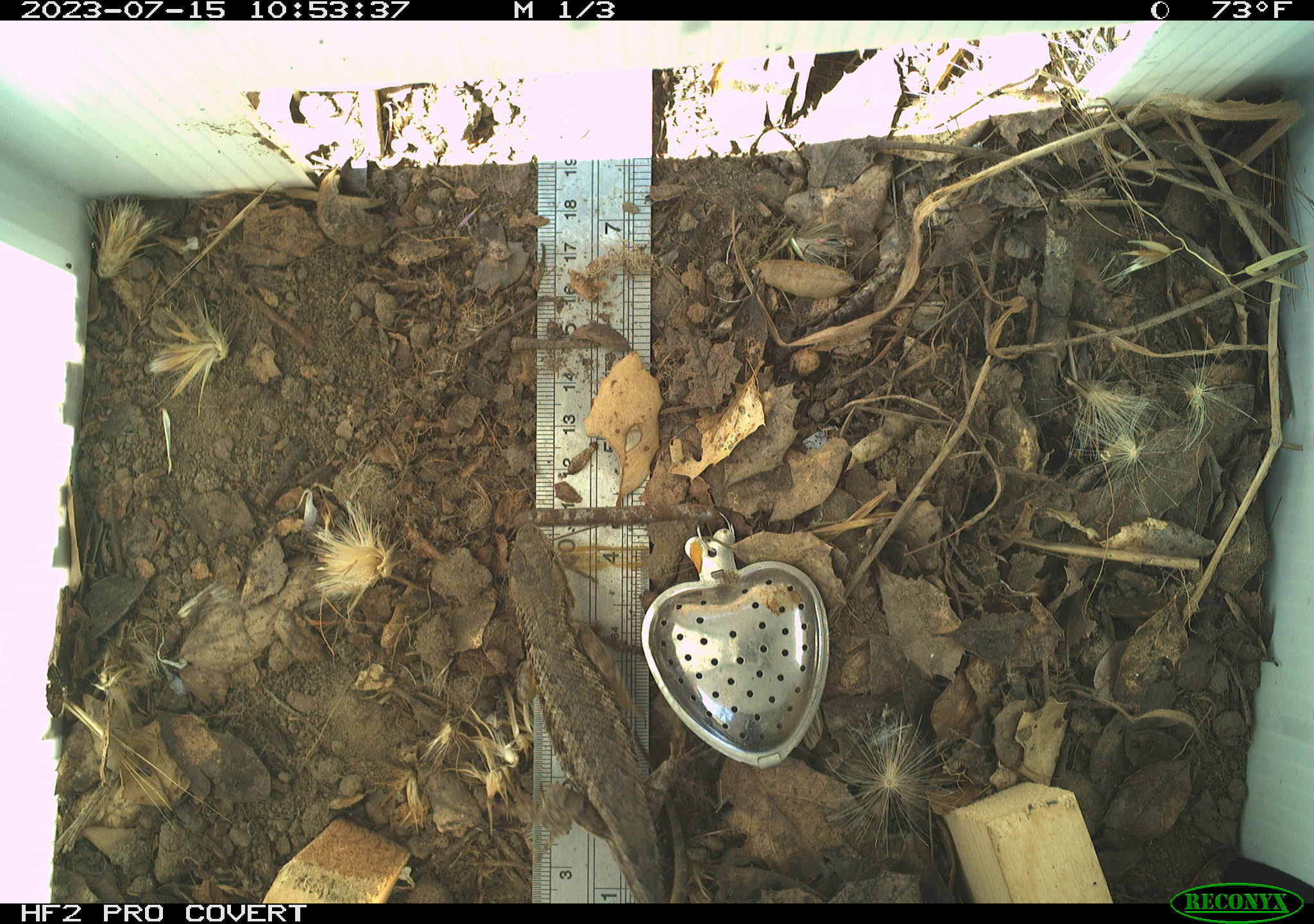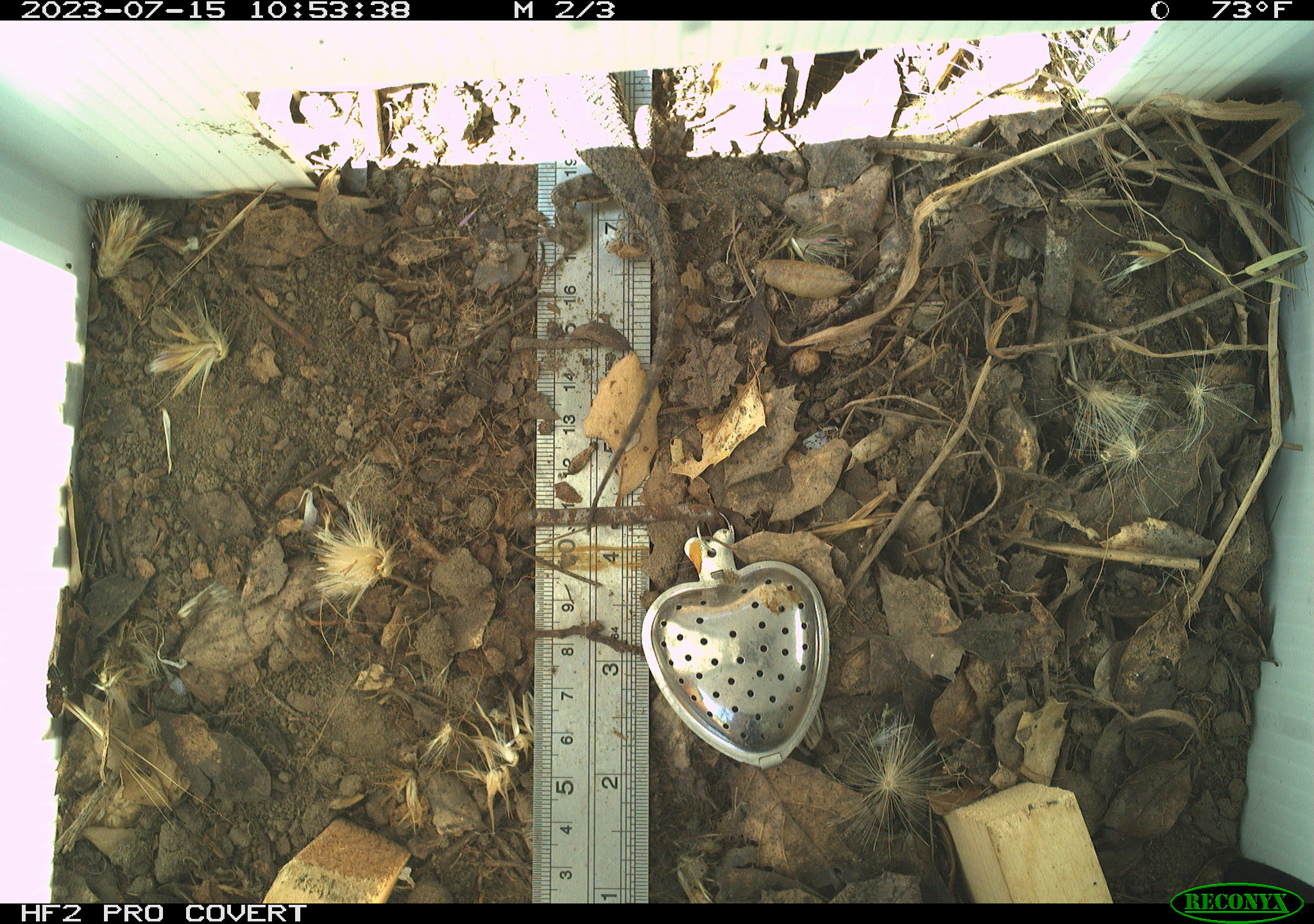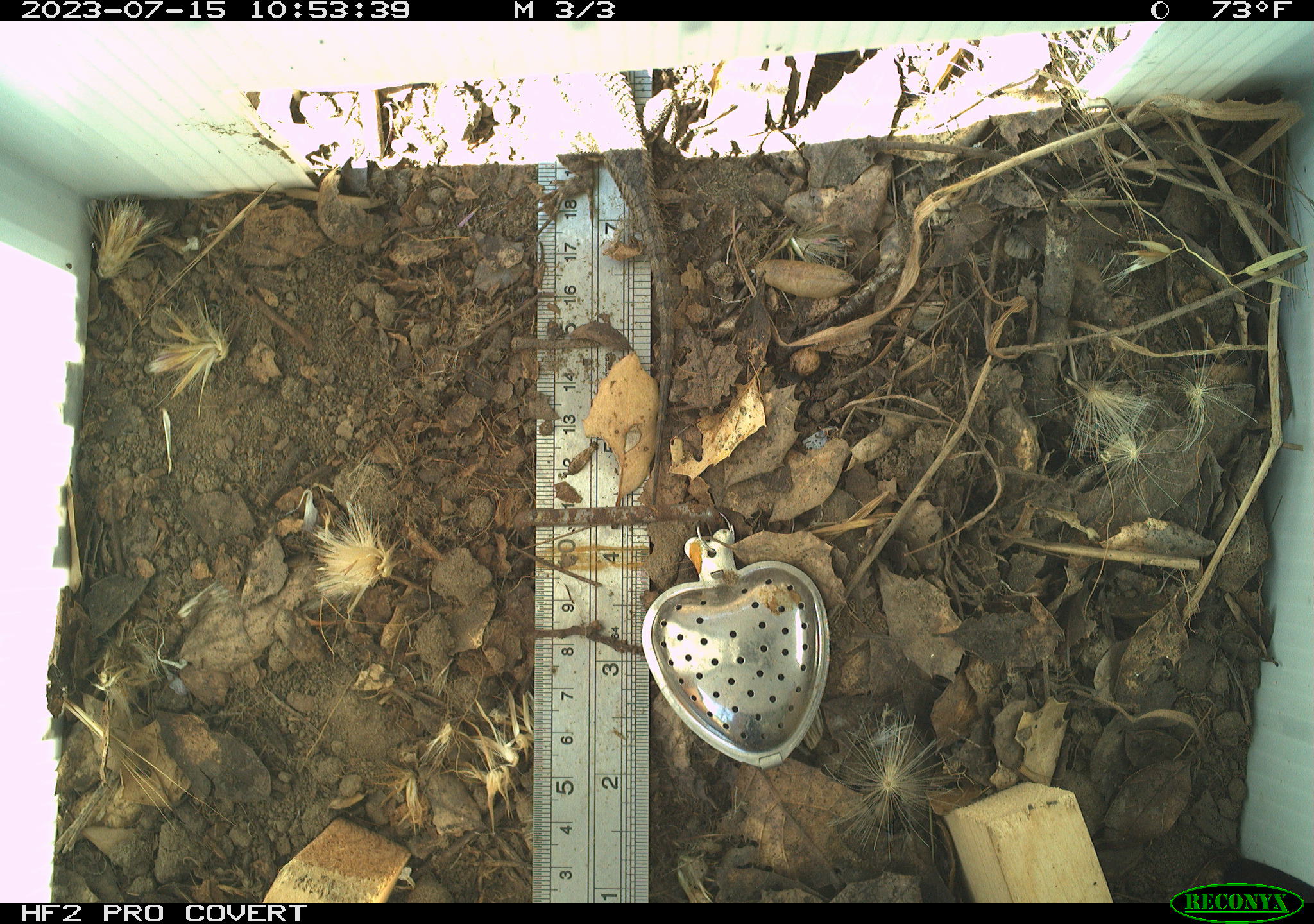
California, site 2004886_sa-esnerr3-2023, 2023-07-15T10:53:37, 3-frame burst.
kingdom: Animalia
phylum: Chordata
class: Reptilia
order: Squamata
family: Phrynosomatidae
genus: Sceloporus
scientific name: Sceloporus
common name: spiny lizards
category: sceloporus species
Sceloporus species (spiny lizards) (Sceloporus).